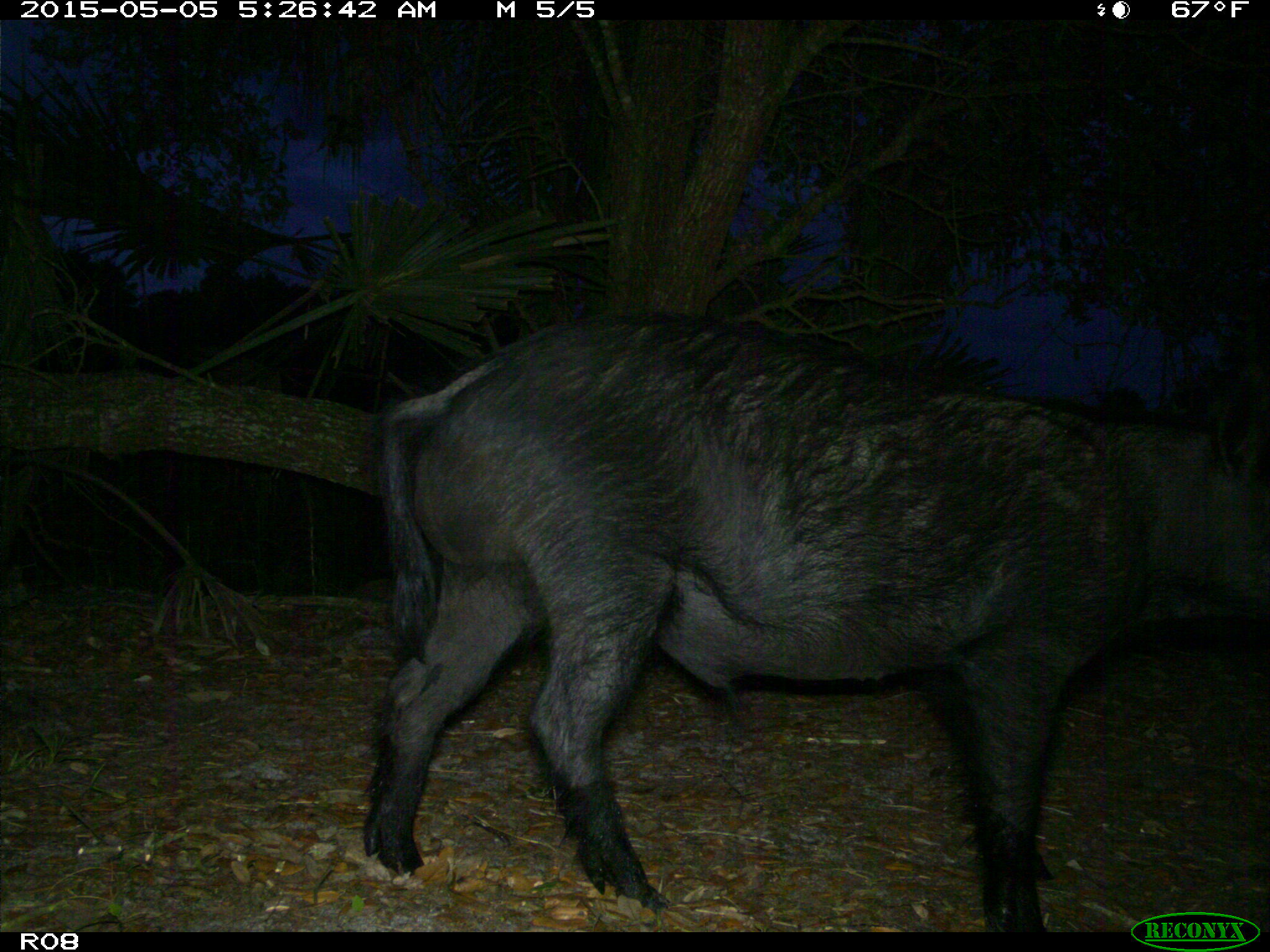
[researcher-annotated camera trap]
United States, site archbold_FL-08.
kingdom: Animalia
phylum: Chordata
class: Mammalia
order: Artiodactyla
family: Suidae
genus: Sus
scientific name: Sus scrofa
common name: wild boar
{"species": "Sus scrofa (wild boar)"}